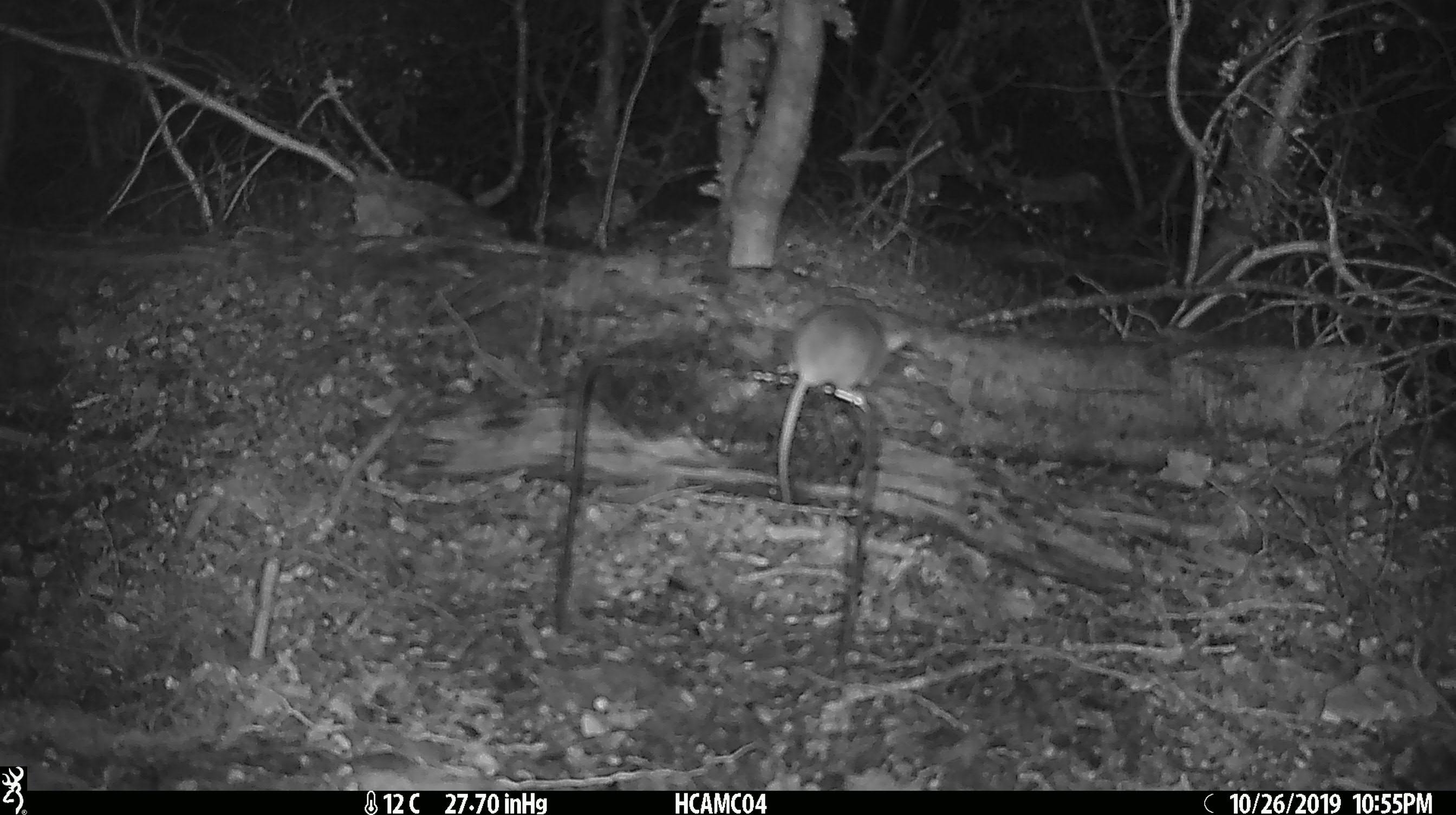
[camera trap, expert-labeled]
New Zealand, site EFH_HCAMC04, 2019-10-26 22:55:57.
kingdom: Animalia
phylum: Chordata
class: Mammalia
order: Rodentia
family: Muridae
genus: Mus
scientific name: Mus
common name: mouse